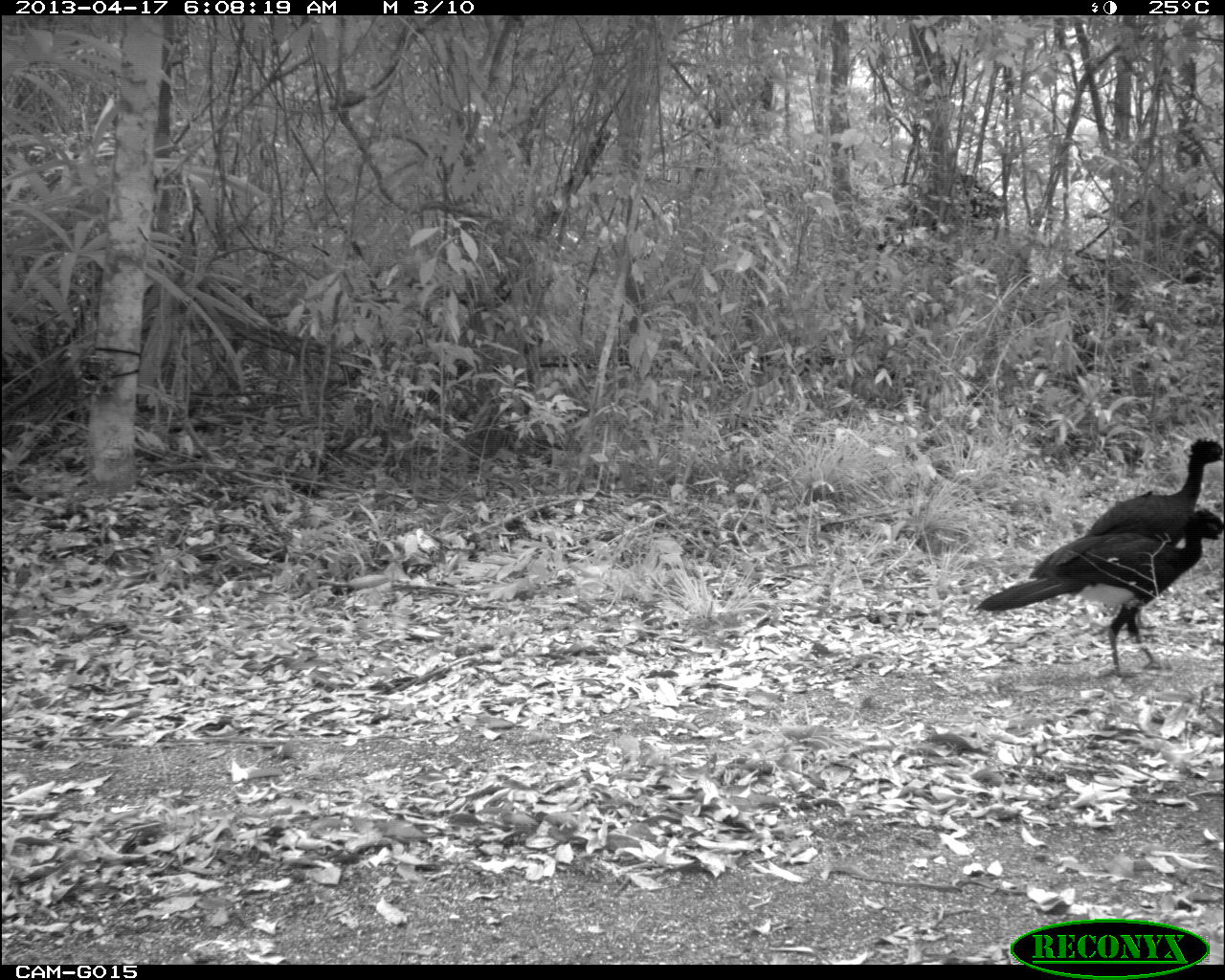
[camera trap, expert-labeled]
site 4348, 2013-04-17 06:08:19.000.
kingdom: Animalia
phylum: Chordata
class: Aves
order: Galliformes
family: Cracidae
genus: Crax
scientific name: Crax rubra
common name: great curassow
Crax rubra (great curassow), count 2.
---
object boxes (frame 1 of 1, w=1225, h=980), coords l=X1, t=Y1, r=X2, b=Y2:
crax rubra: l=969, t=506, r=1225, b=680; l=1081, t=433, r=1225, b=644